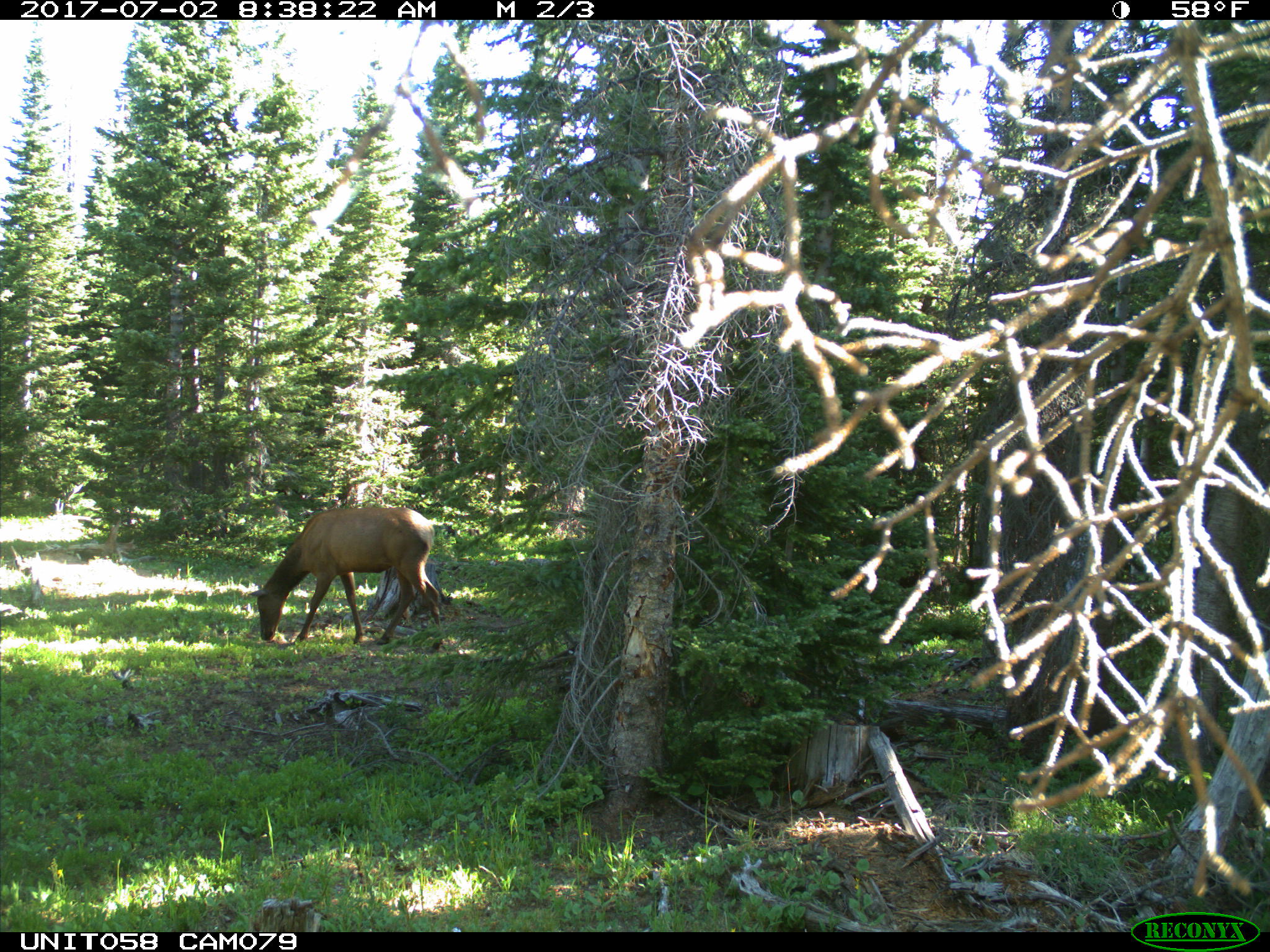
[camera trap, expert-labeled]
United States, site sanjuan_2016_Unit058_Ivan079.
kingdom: Animalia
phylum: Chordata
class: Mammalia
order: Artiodactyla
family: Cervidae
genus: Cervus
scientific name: Cervus elaphus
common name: red deer